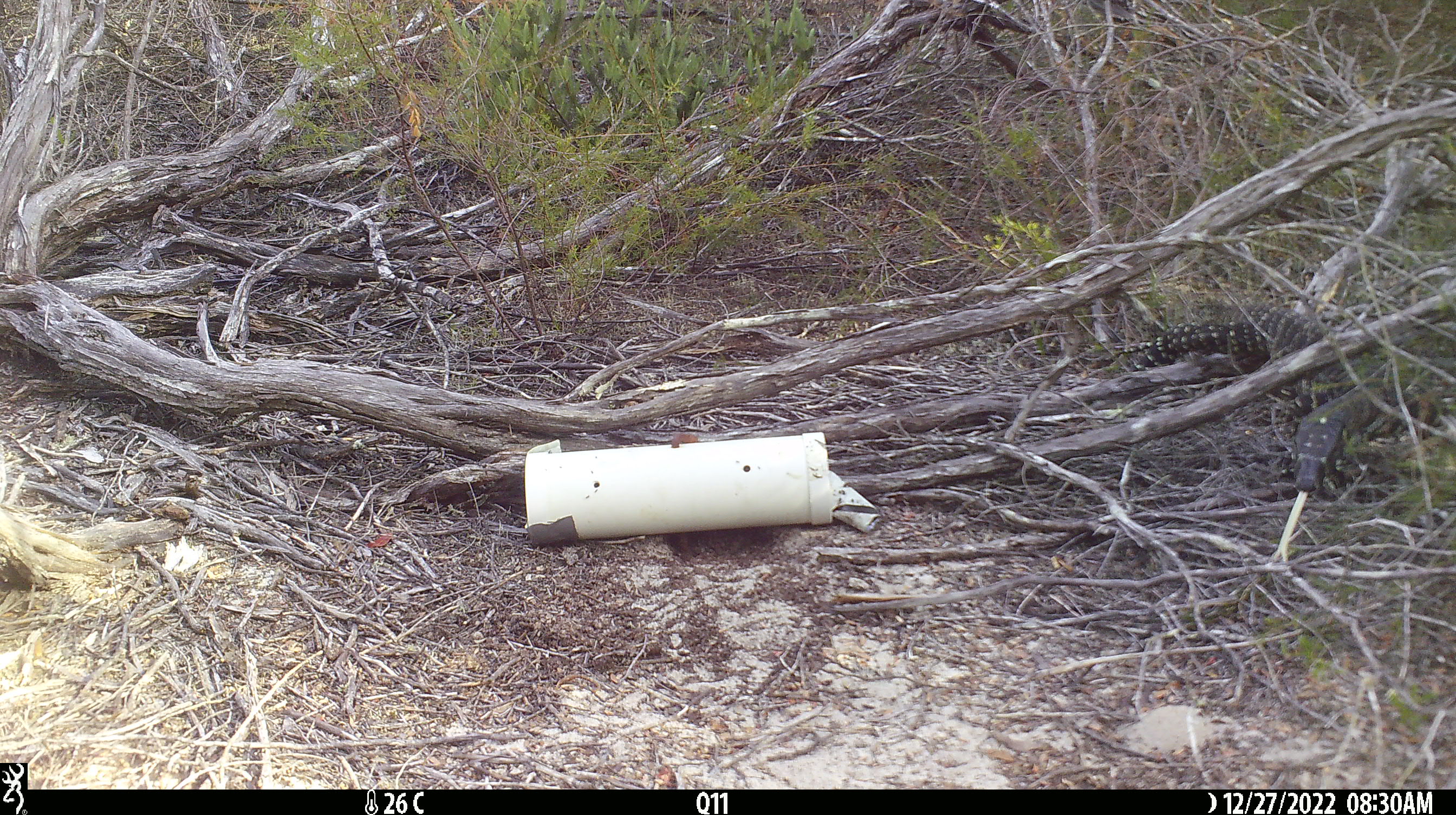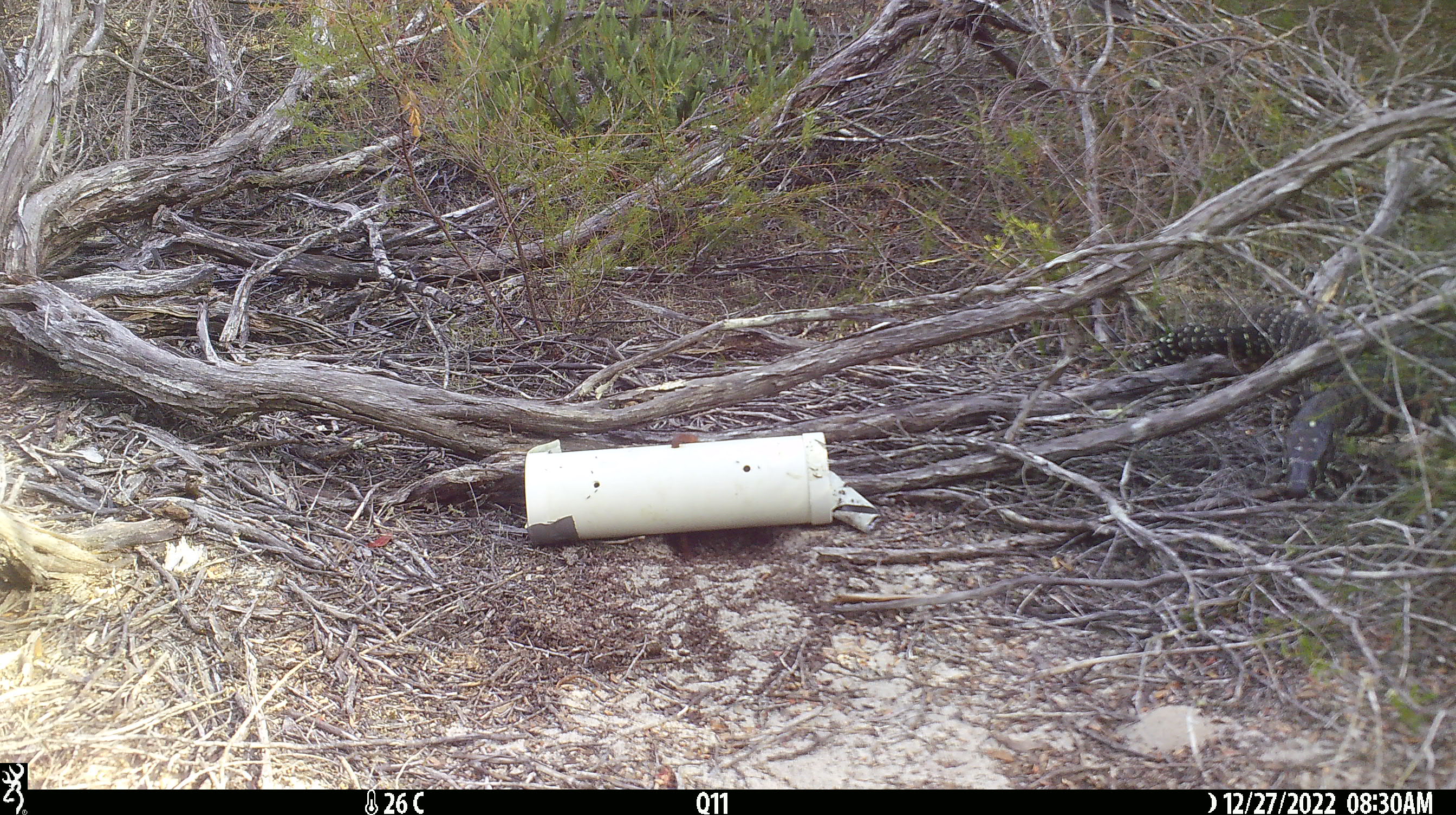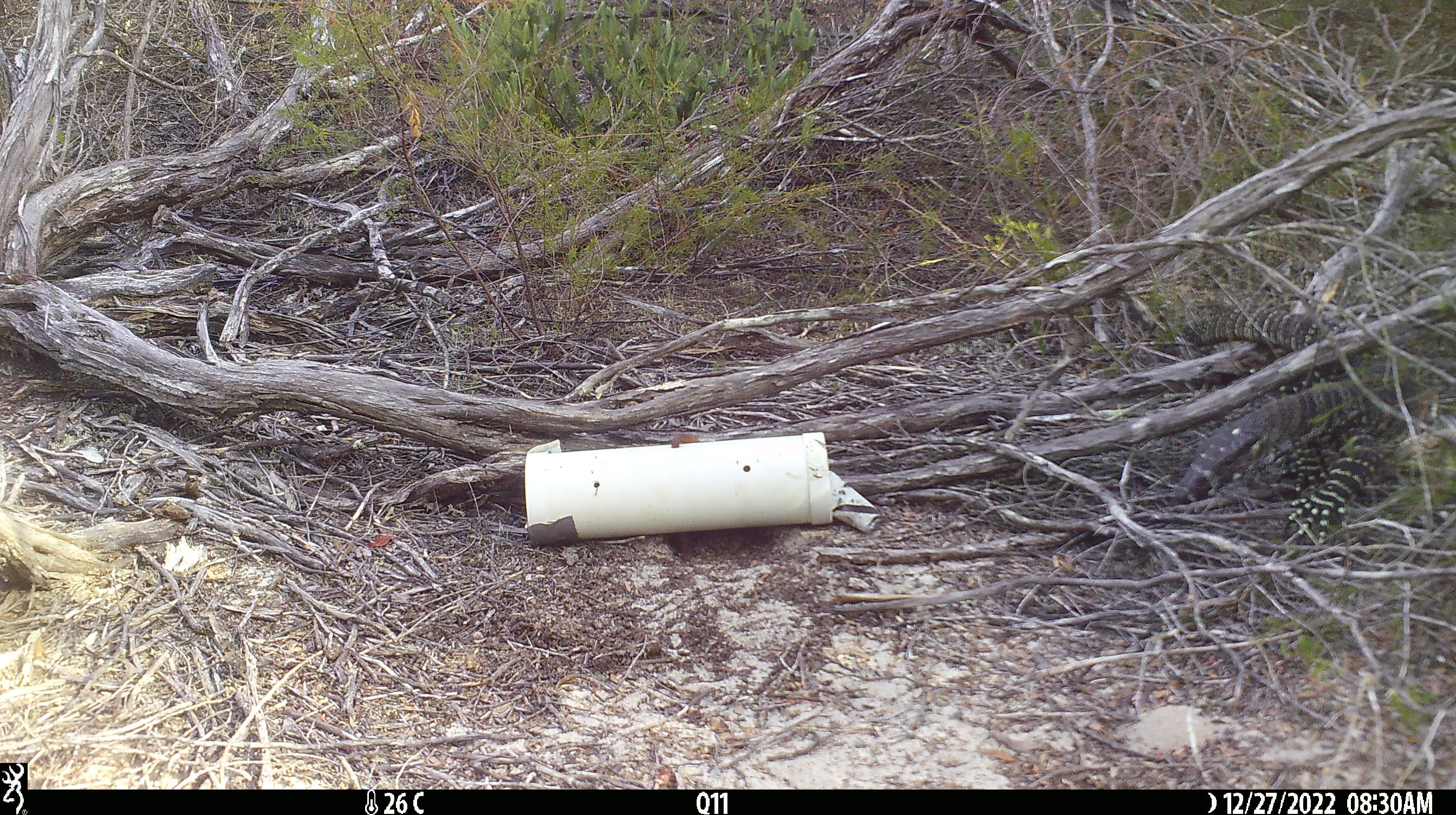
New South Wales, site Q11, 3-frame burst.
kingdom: Animalia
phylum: Chordata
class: Reptilia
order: Squamata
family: Varanidae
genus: Varanus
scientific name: Varanus varius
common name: lace monitor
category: goanna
Goanna (lace monitor) (Varanus varius).